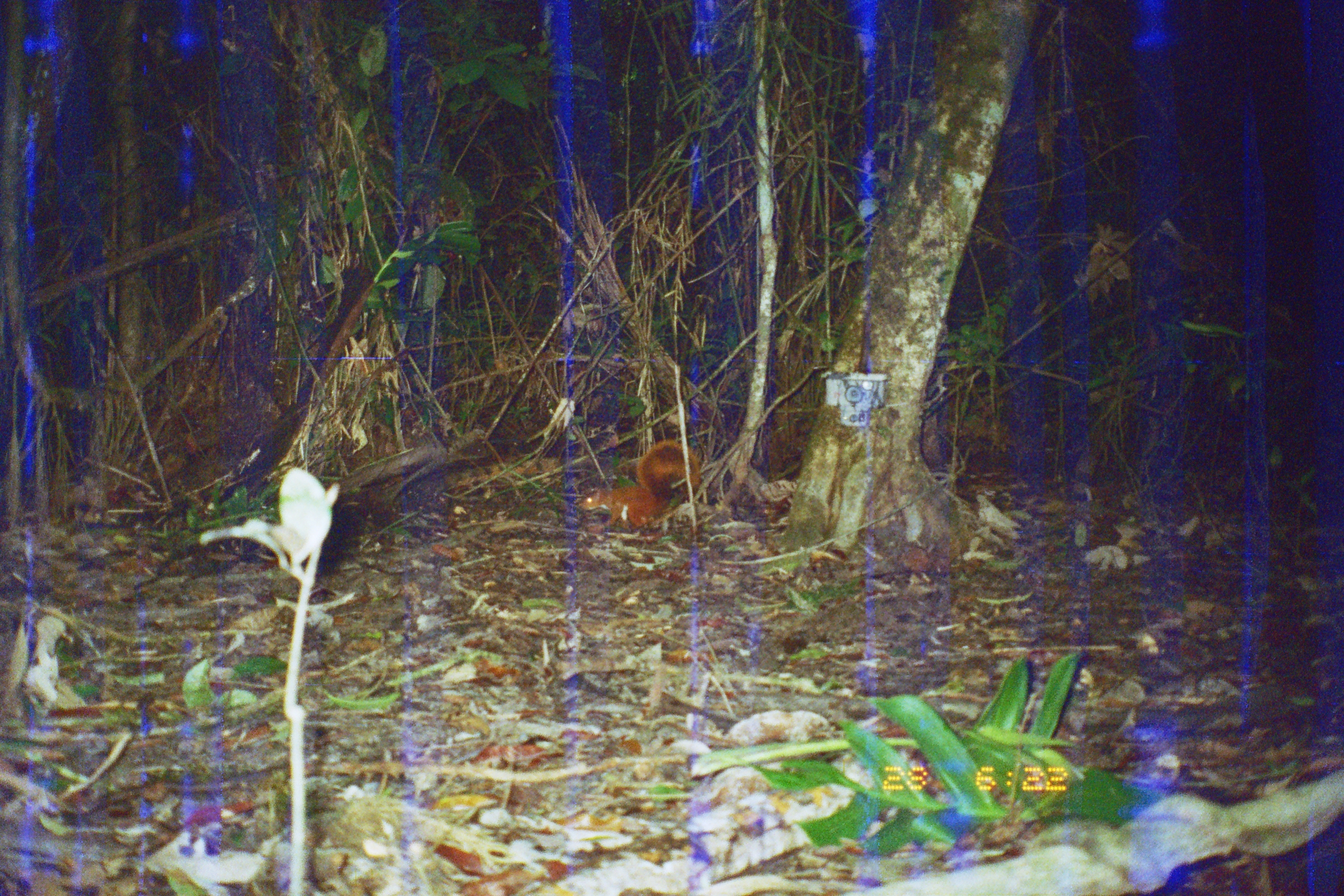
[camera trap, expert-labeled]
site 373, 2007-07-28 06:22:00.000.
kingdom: Animalia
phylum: Chordata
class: Mammalia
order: Rodentia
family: Sciuridae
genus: Sciurus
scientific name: Sciurus spadiceus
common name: southern amazon red squirrel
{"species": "Sciurus spadiceus (southern amazon red squirrel)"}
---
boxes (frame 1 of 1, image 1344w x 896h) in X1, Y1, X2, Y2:
sciurus spadiceus: 578, 439, 701, 533